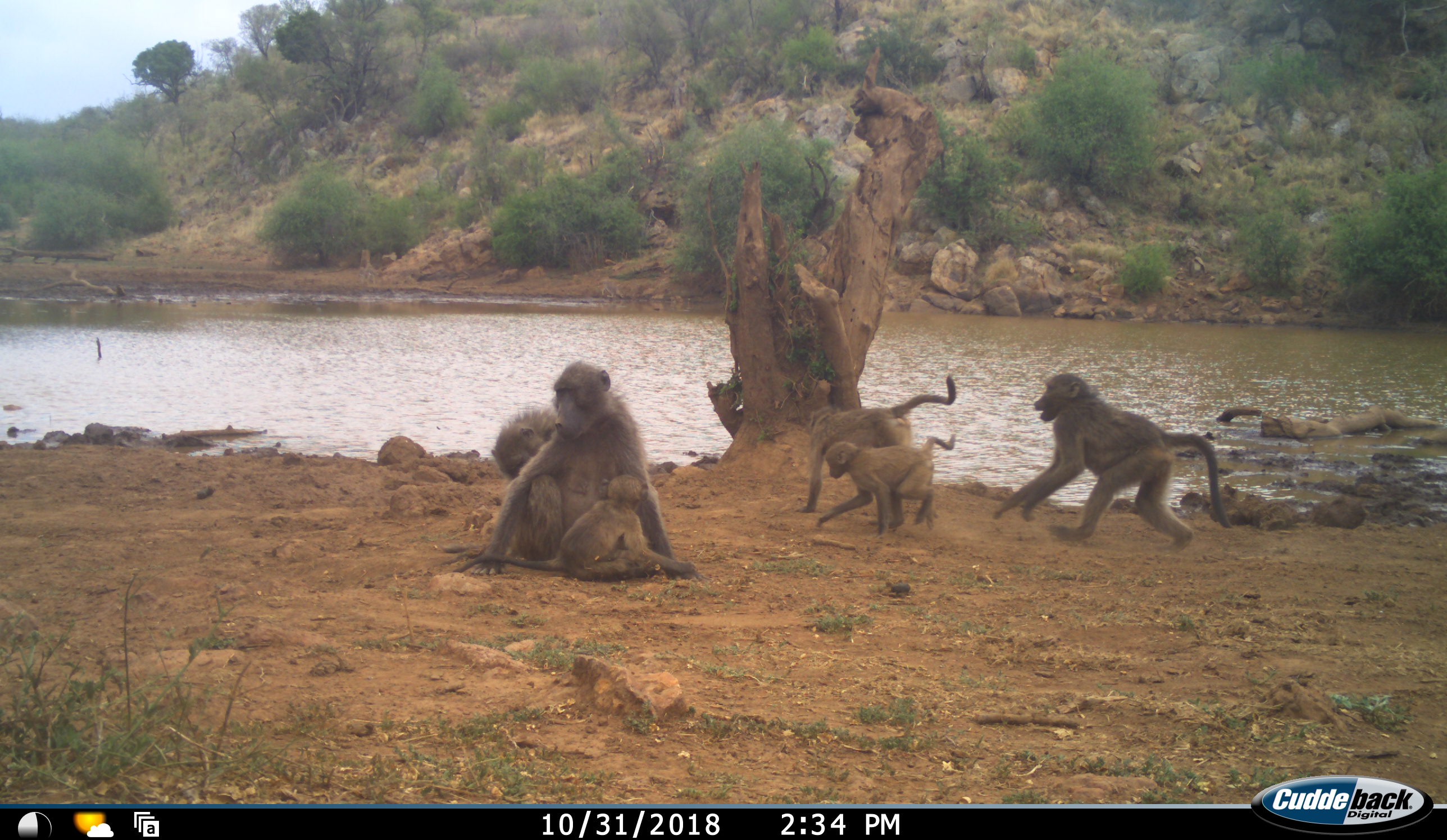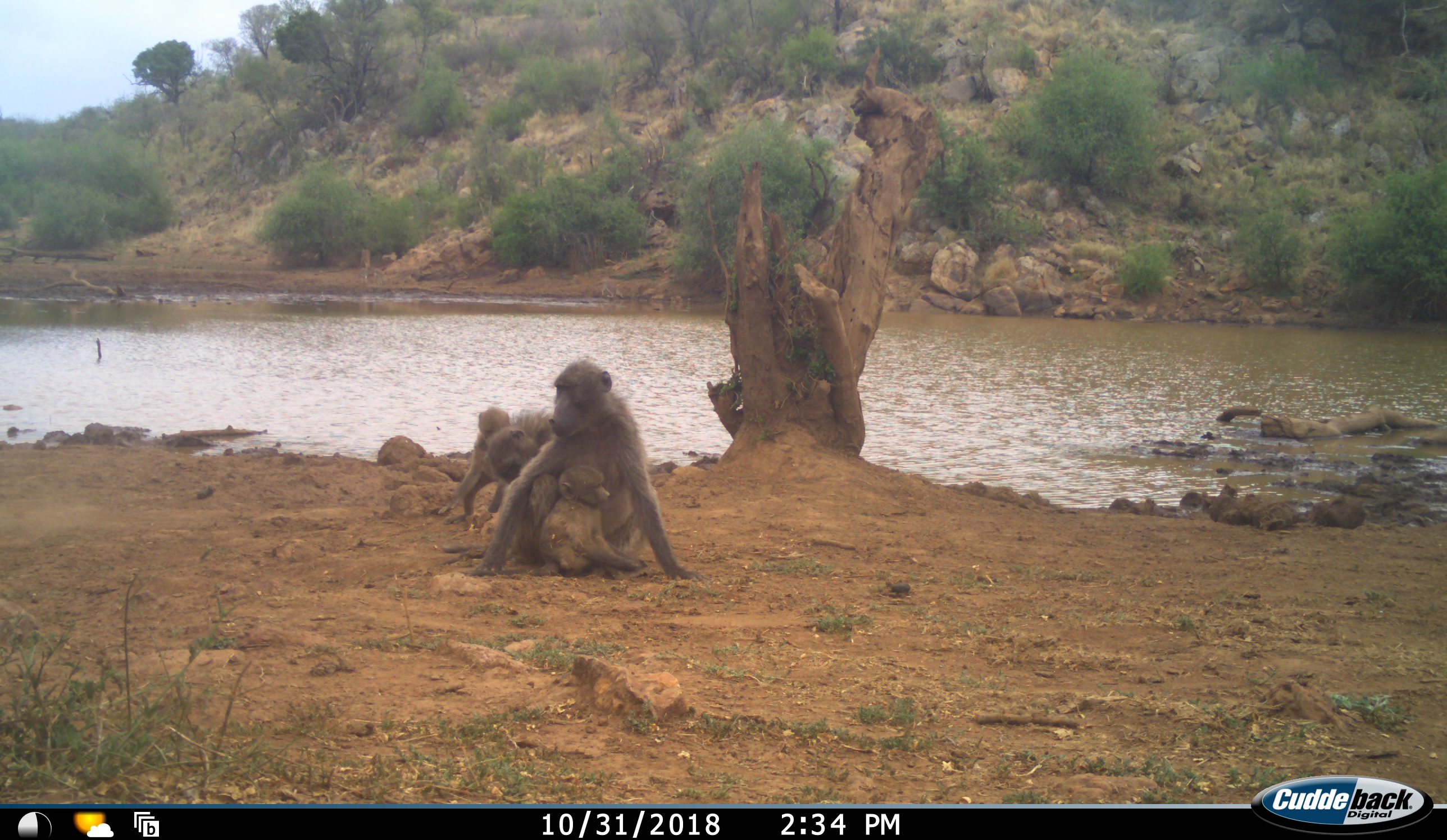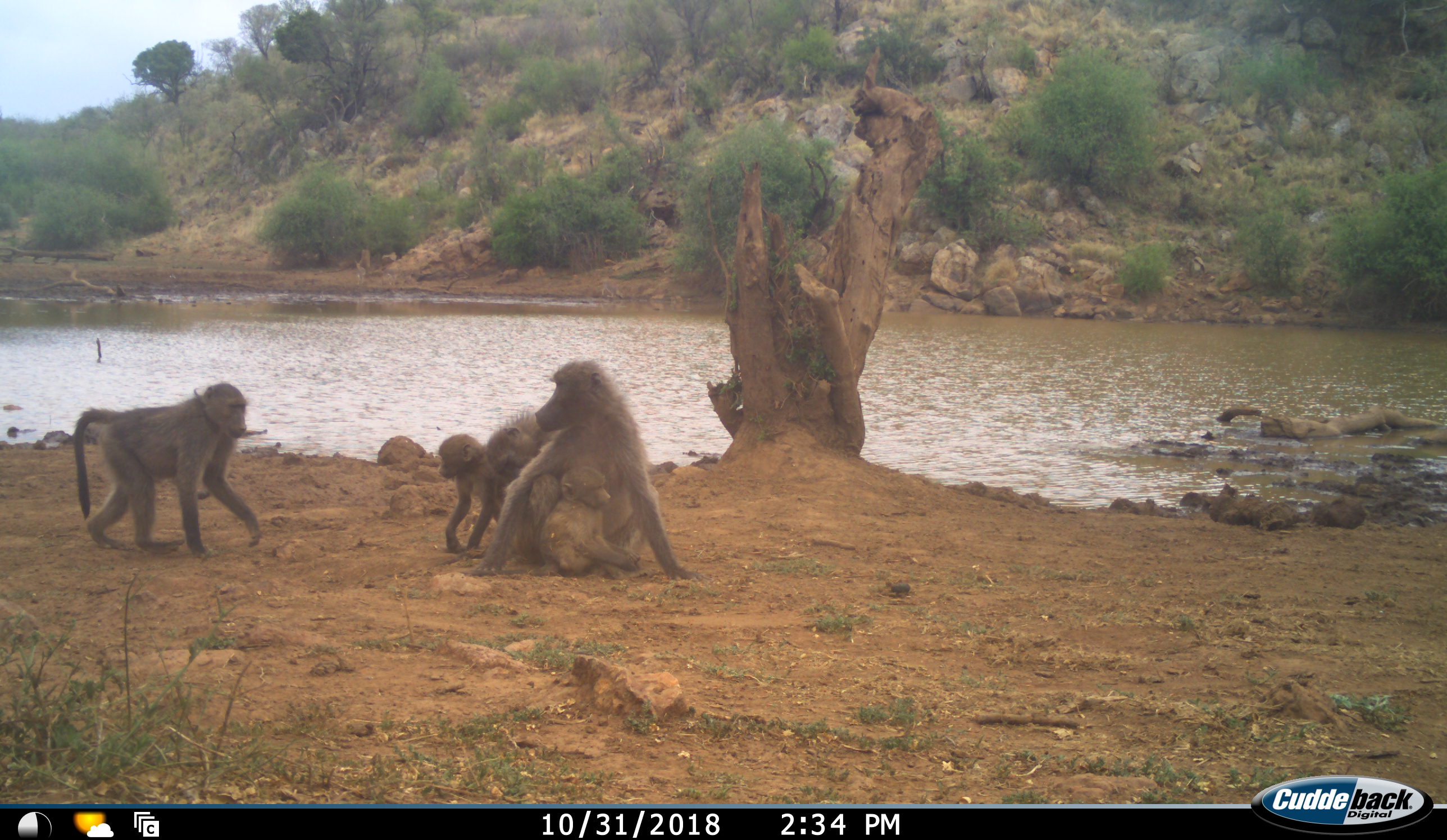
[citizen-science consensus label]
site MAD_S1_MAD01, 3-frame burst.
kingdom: Animalia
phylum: Chordata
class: Mammalia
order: Primates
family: Cercopithecidae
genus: Papio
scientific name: Papio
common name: baboon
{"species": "baboon (Papio)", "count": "6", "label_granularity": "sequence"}